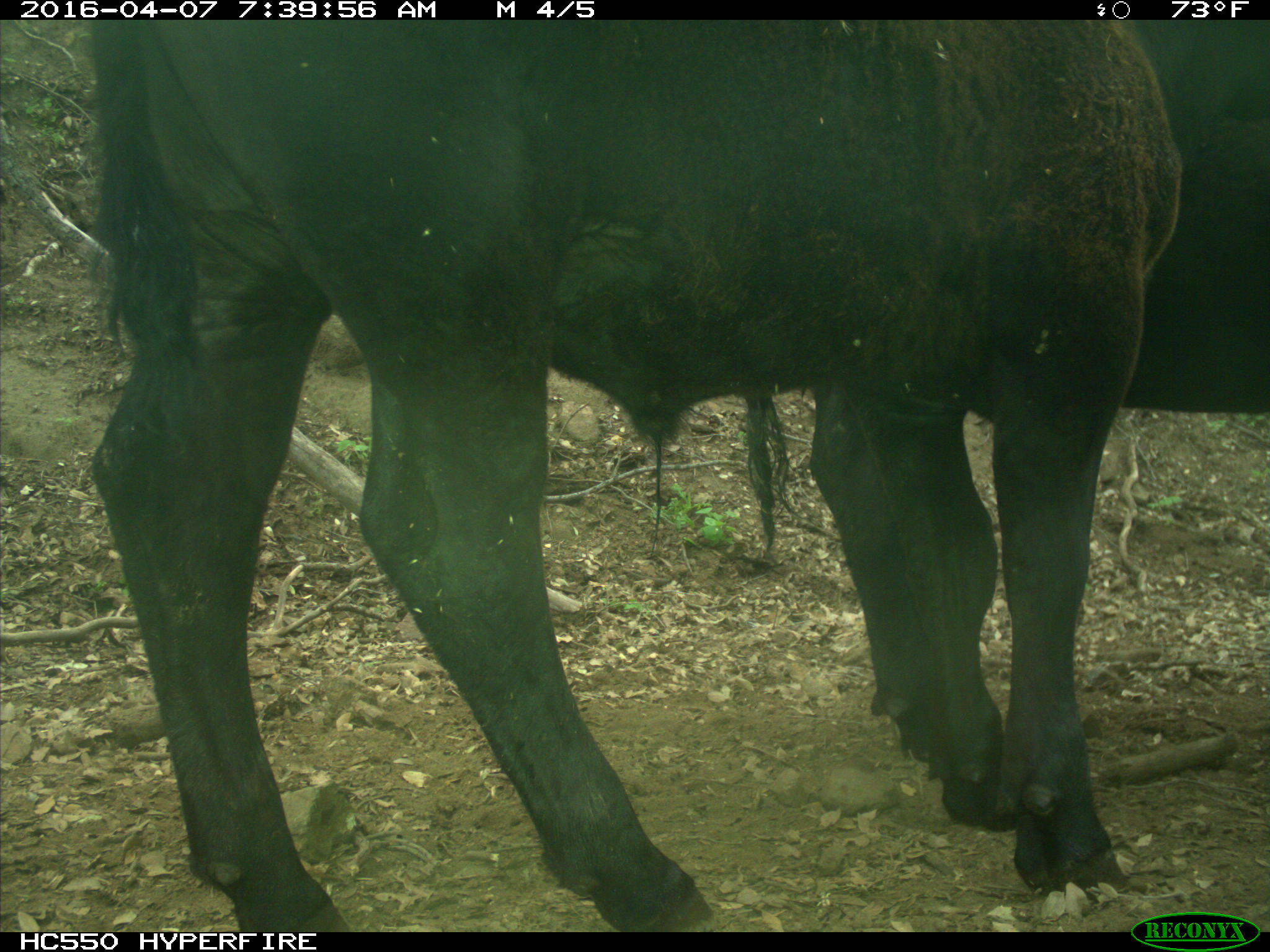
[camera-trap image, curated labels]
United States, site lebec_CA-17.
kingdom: Animalia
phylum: Chordata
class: Mammalia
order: Artiodactyla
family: Bovidae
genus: Bos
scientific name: Bos taurus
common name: domestic cow